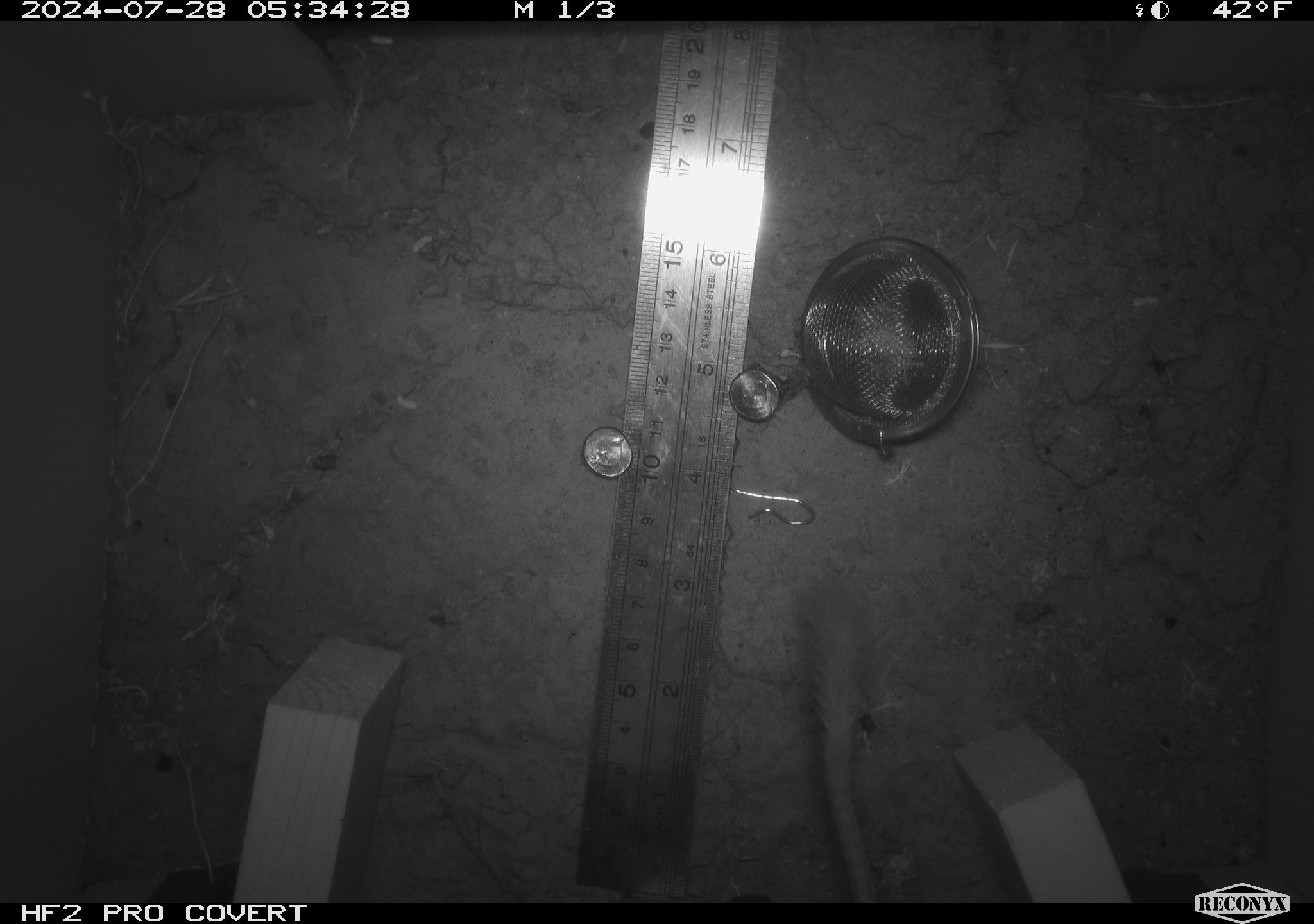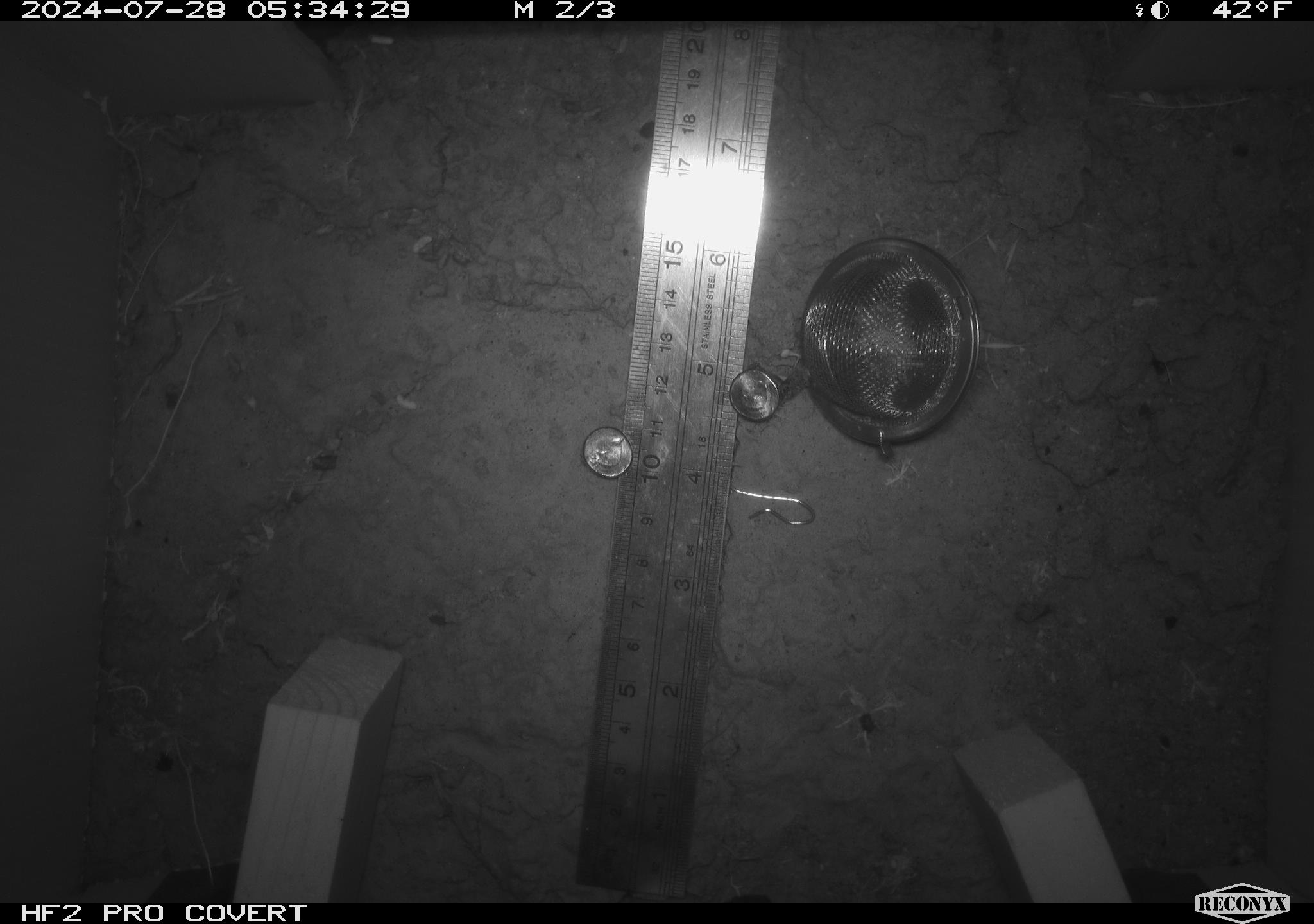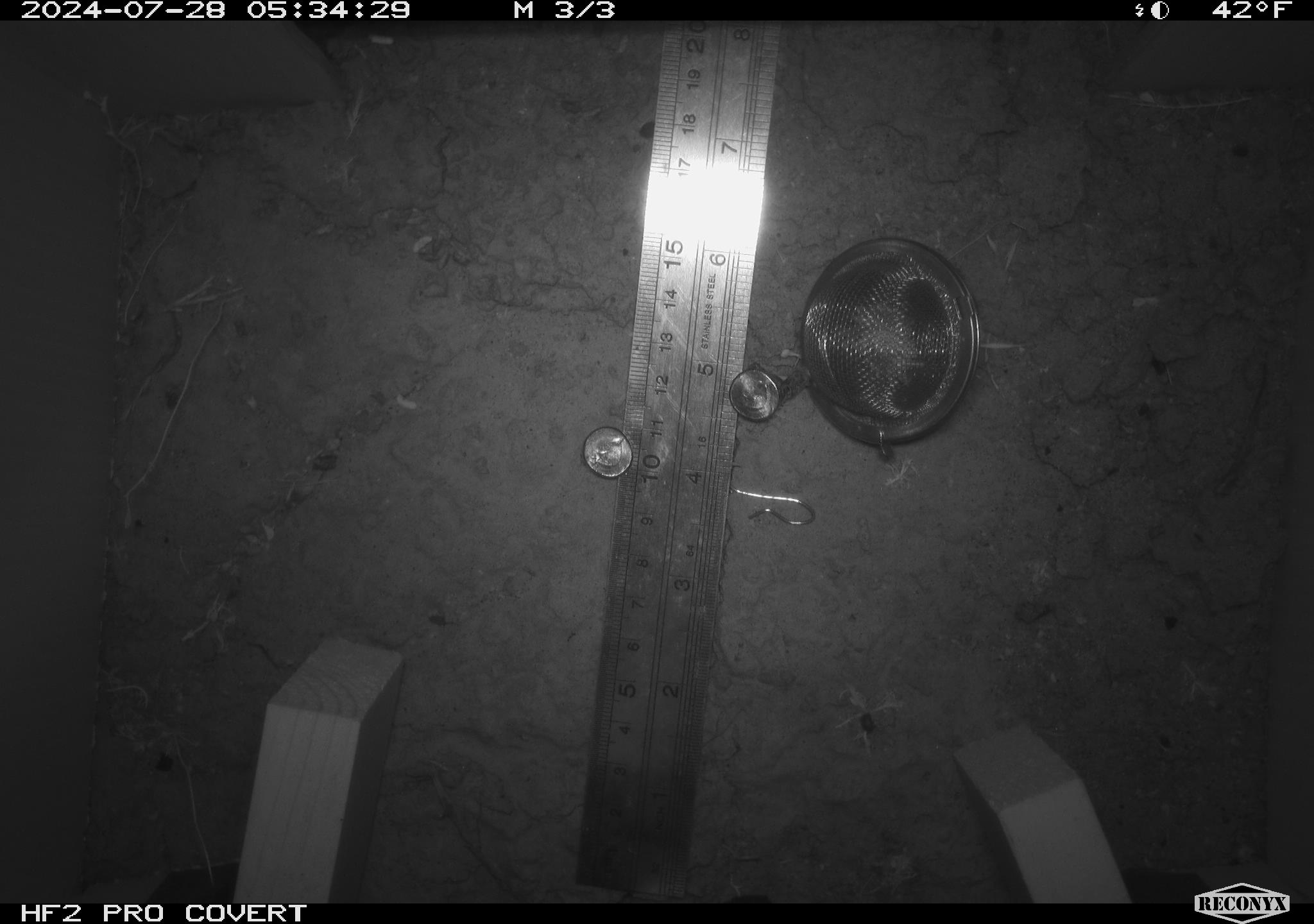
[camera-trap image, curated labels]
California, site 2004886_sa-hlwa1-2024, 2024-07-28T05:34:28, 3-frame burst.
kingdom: Animalia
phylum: Chordata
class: Mammalia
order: Rodentia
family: Heteromyidae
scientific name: Heteromyidae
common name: kangaroo rats and pocket mice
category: heteromyidae family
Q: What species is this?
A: Heteromyidae family (kangaroo rats and pocket mice) (Heteromyidae).